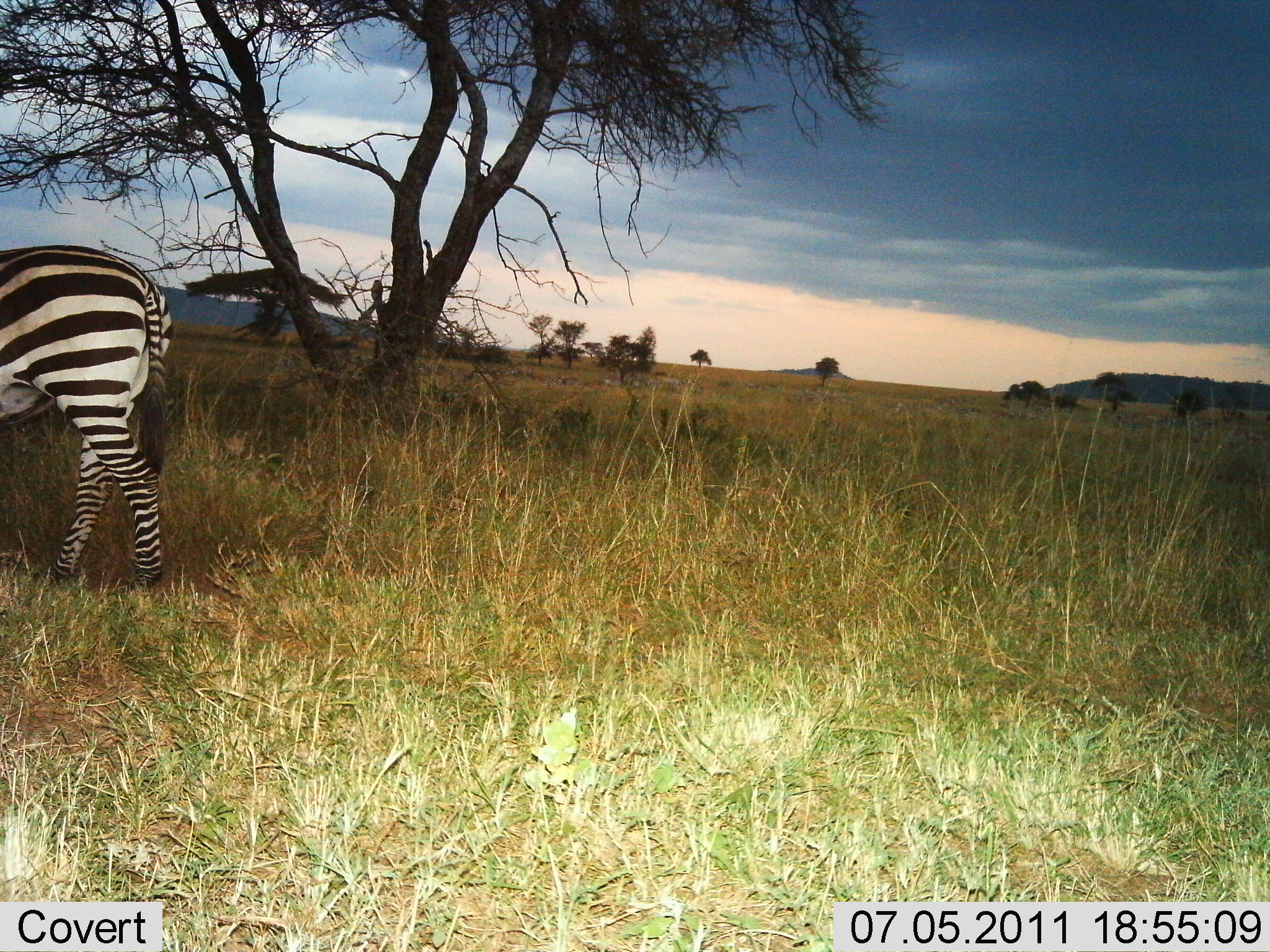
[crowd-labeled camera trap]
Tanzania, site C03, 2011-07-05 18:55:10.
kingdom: Animalia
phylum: Chordata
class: Mammalia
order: Perissodactyla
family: Equidae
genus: Equus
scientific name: Equus quagga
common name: plains zebra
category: zebra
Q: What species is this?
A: Zebra (plains zebra) (Equus quagga).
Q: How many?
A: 1.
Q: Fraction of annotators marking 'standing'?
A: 55%.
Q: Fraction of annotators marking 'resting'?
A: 0%.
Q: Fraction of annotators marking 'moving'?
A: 45%.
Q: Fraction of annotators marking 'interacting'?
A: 0%.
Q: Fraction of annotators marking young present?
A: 0%.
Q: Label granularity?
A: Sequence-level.